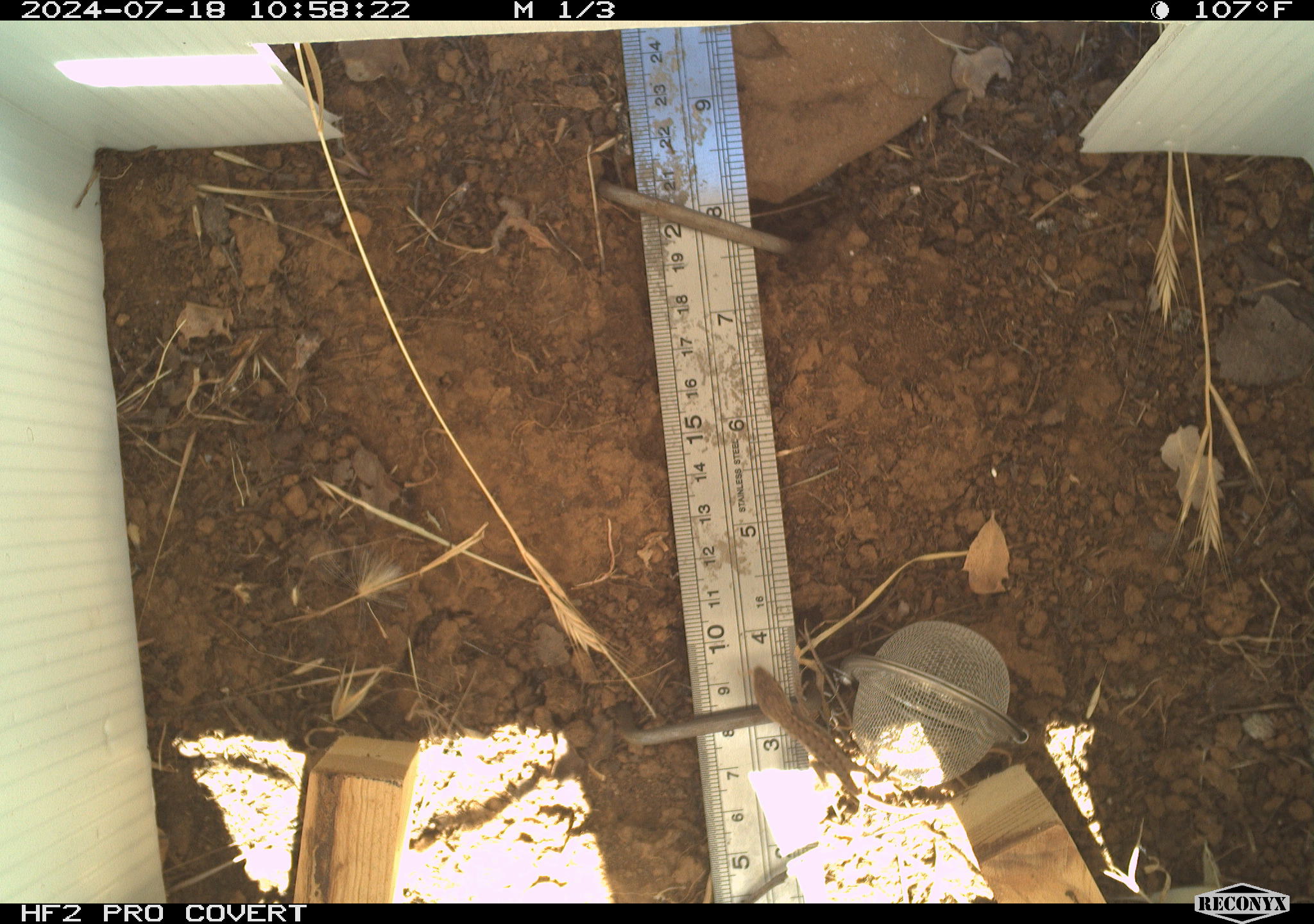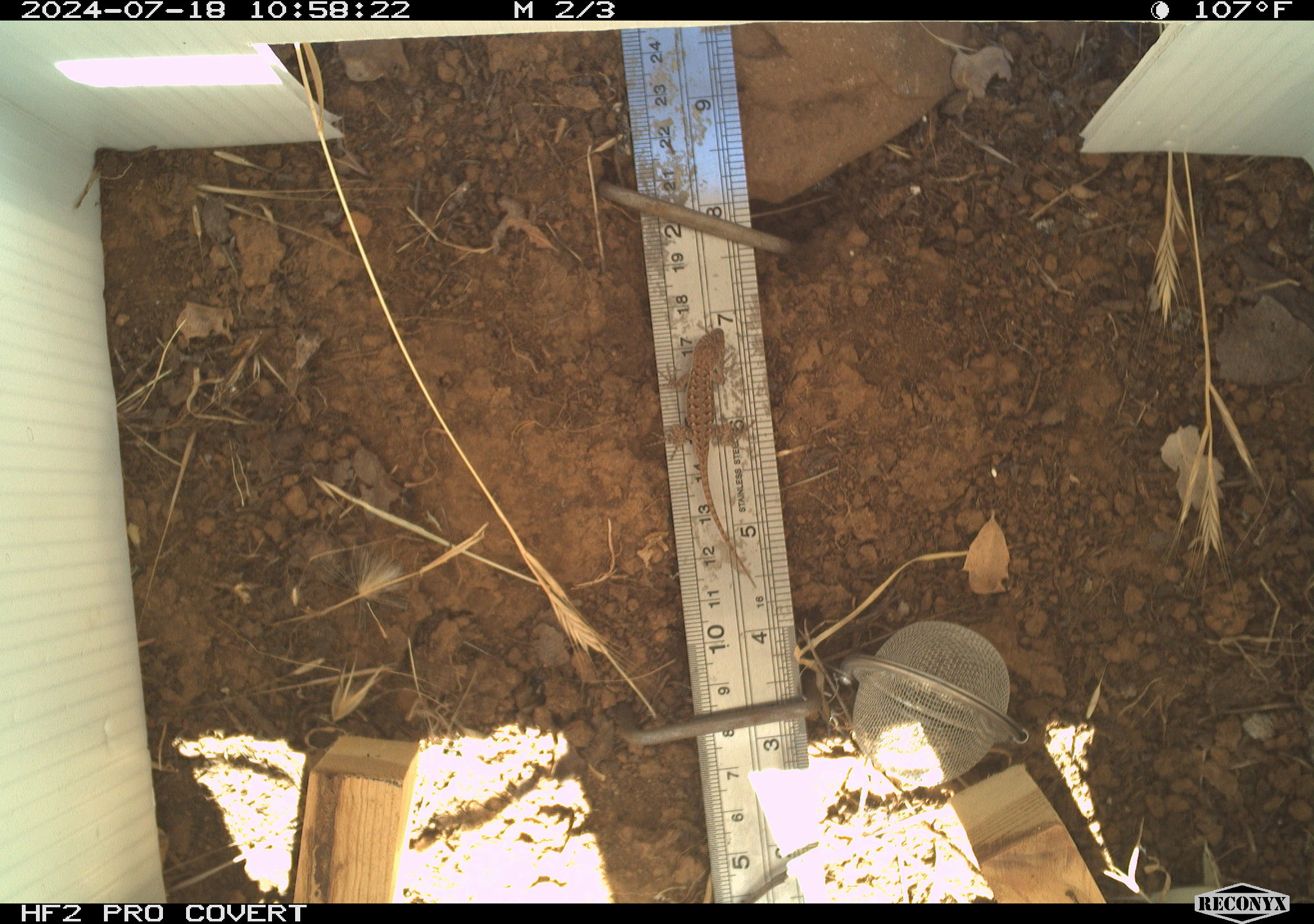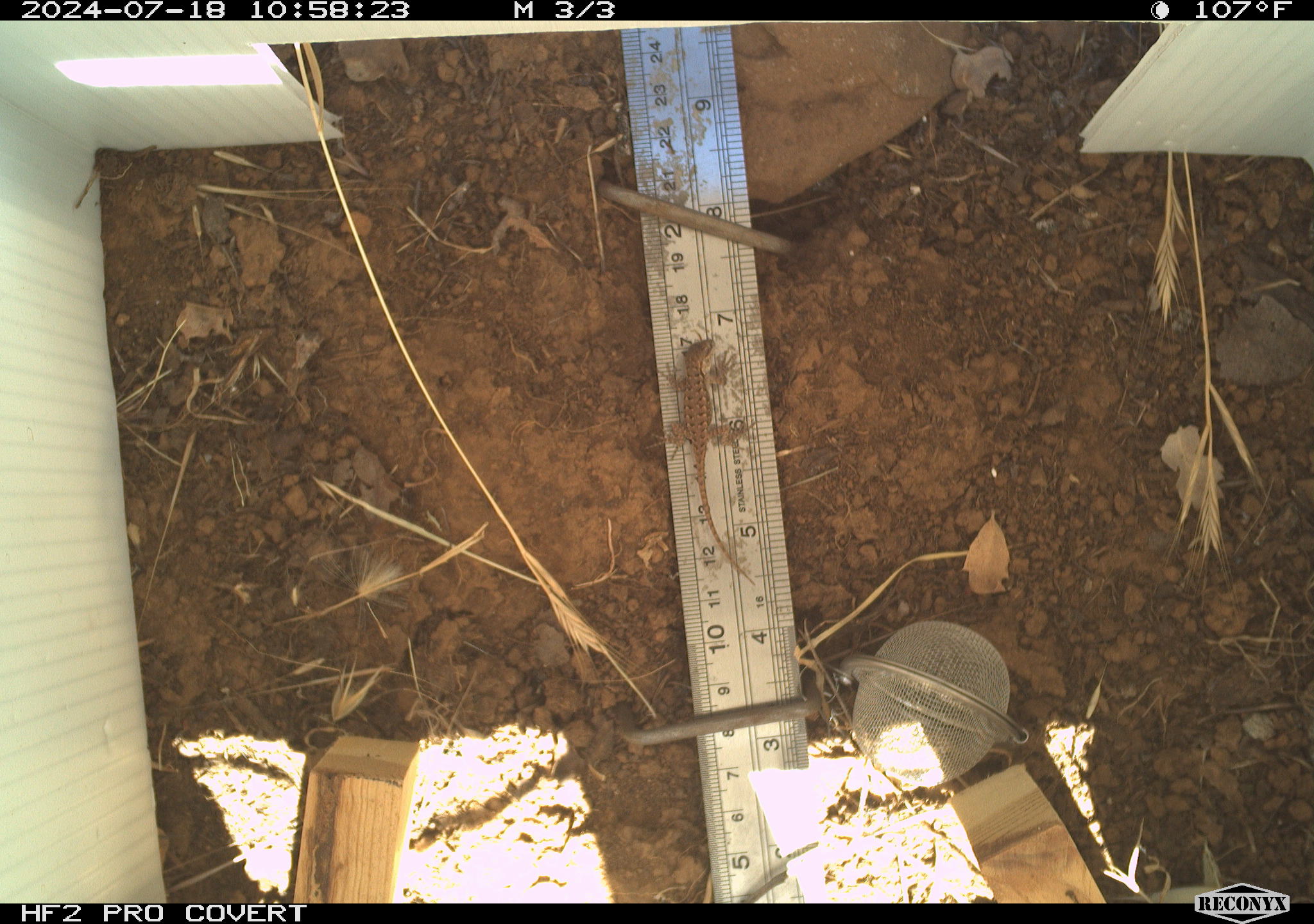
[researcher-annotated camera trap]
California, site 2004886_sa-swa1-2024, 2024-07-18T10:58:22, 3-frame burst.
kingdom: Animalia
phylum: Chordata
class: Reptilia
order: Squamata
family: Phrynosomatidae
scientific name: Phrynosomatidae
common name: phrynosomatid lizards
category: phrynosomatidae family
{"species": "phrynosomatidae family (phrynosomatid lizards) (Phrynosomatidae)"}